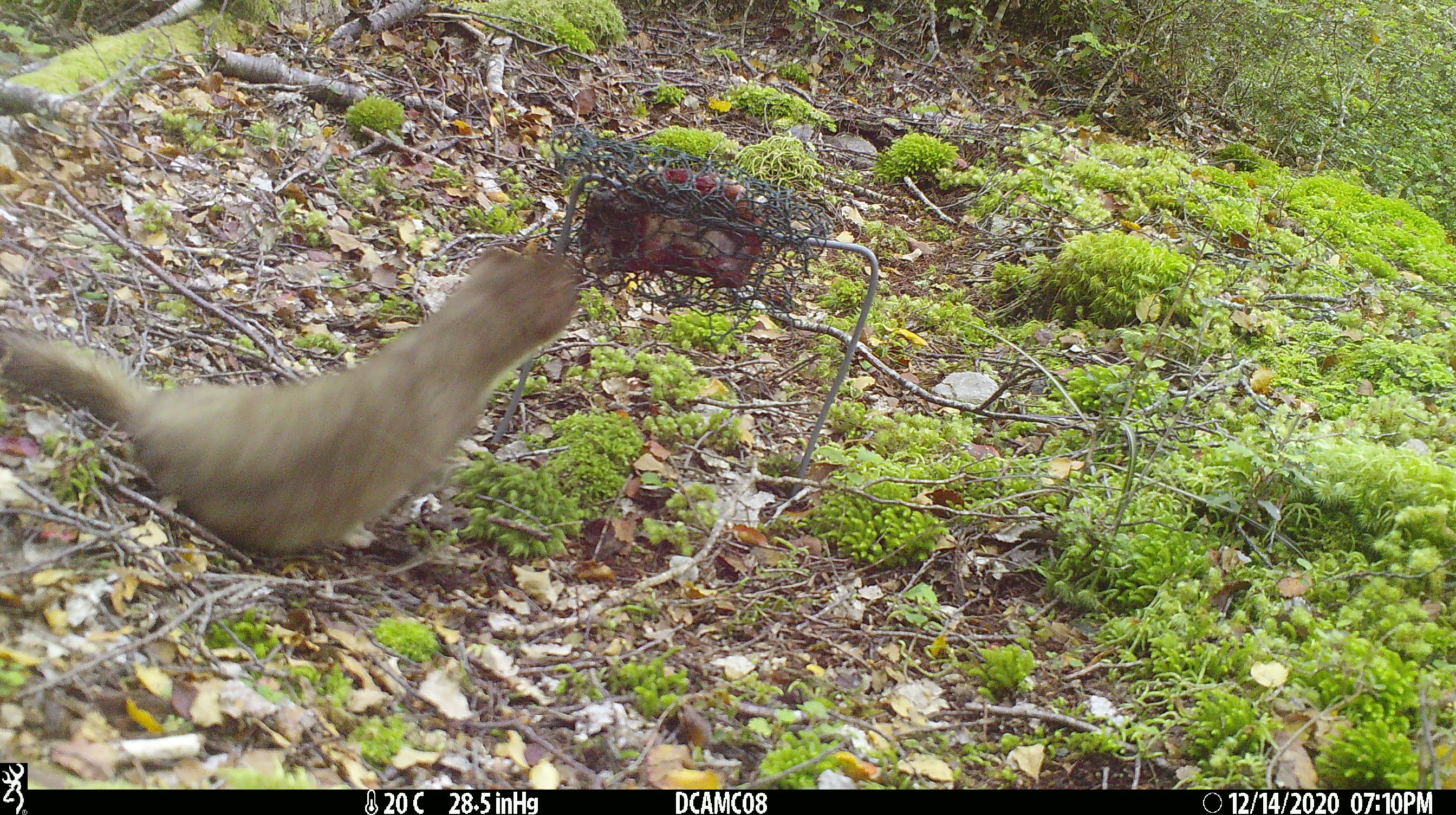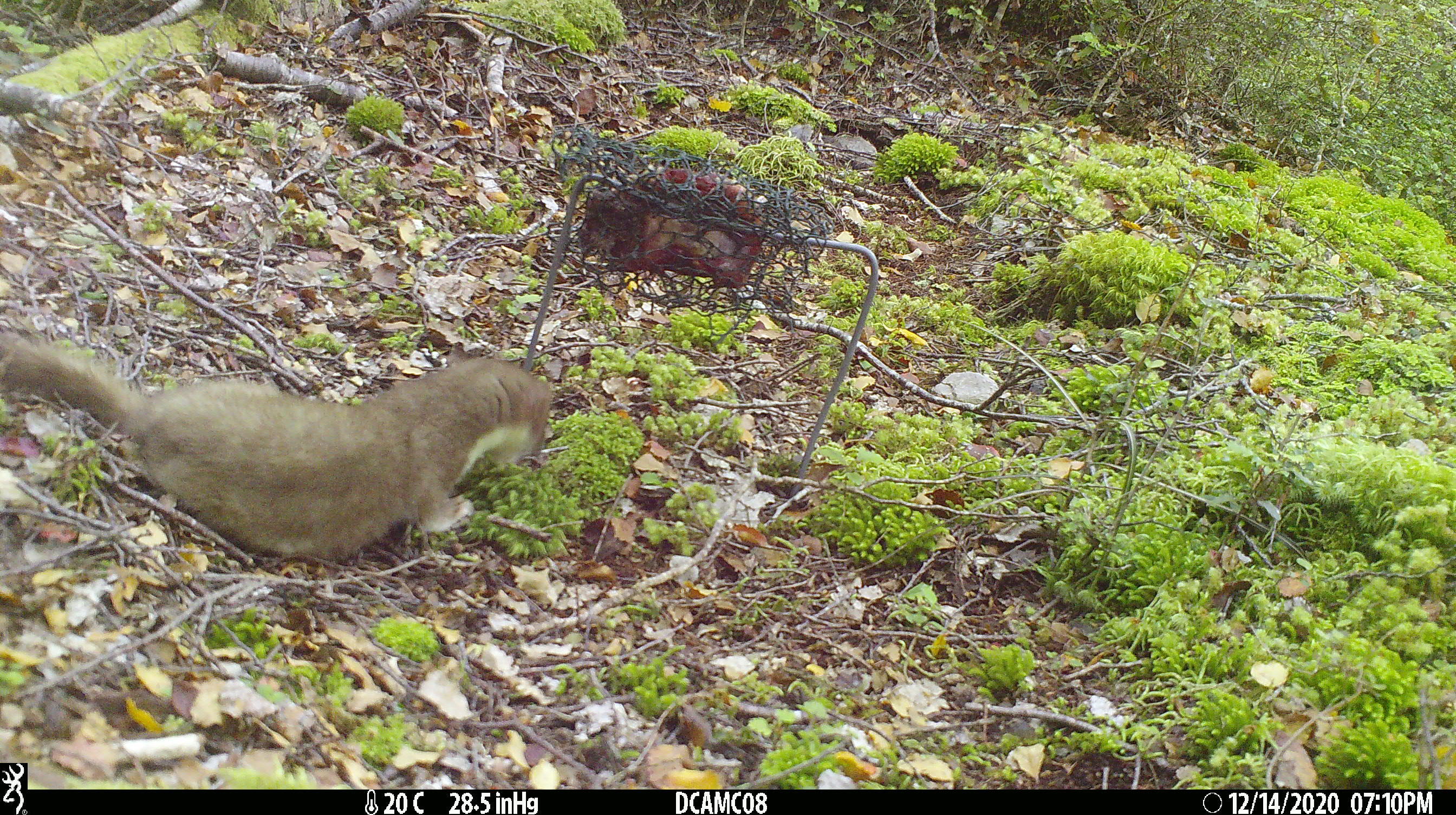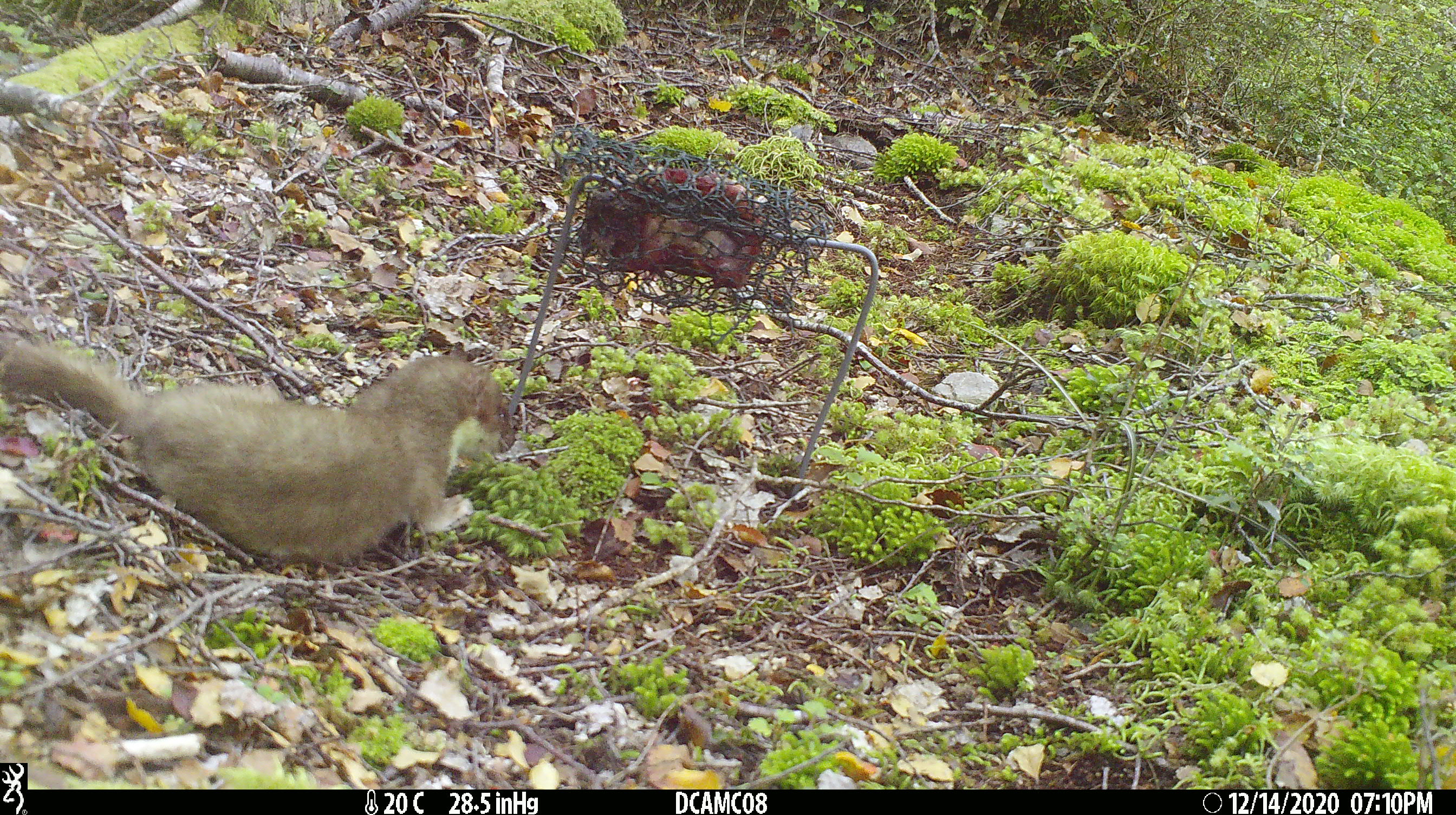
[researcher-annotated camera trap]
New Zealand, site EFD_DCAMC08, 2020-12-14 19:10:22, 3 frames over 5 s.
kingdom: Animalia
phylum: Chordata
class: Mammalia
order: Carnivora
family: Mustelidae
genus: Mustela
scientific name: Mustela erminea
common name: stoat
Stoat (Mustela erminea).